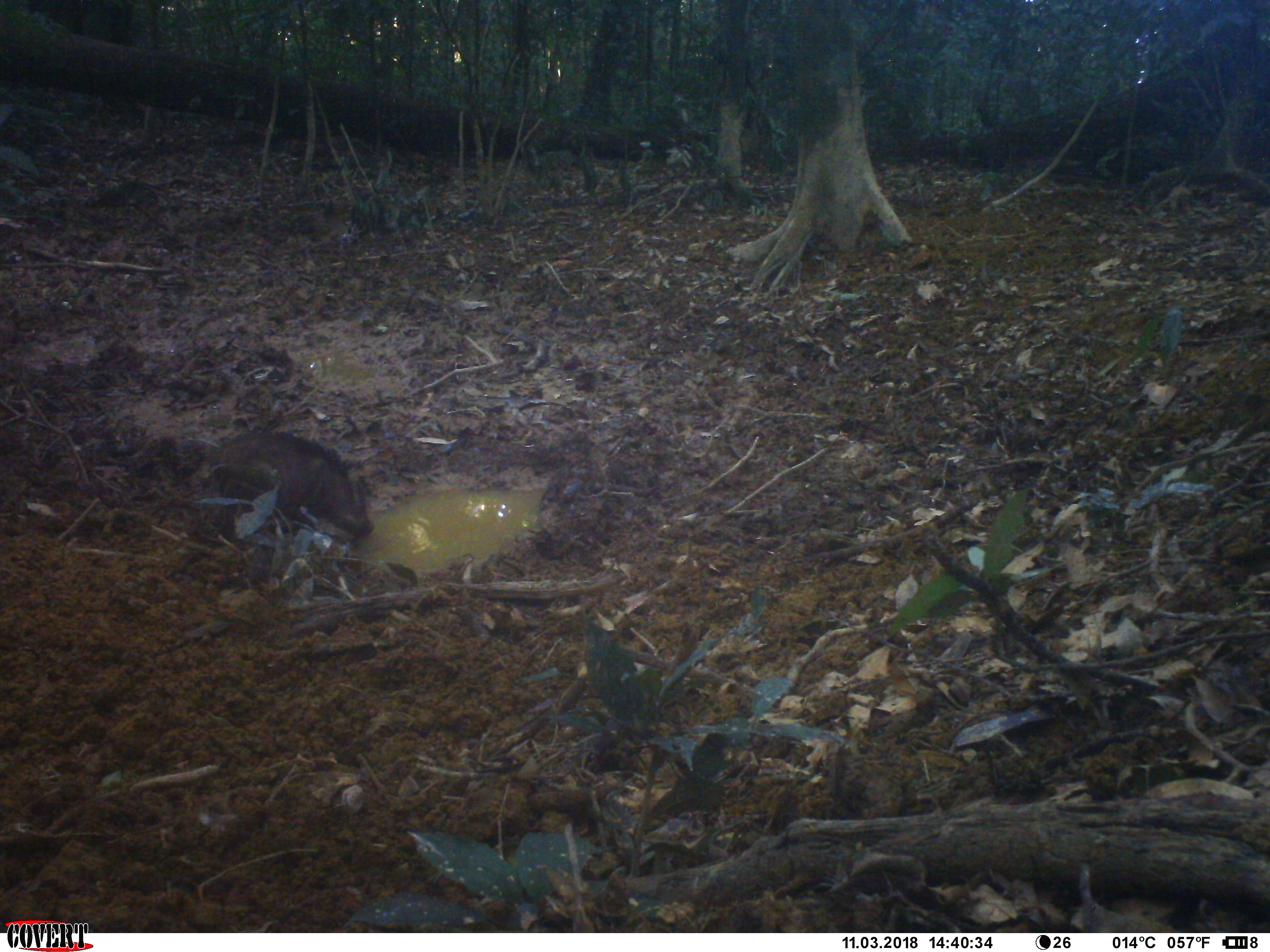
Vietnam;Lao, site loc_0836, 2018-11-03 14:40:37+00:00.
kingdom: Animalia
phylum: Chordata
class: Mammalia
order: Artiodactyla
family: Suidae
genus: Sus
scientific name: Sus scrofa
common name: eurasian wild pig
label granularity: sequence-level